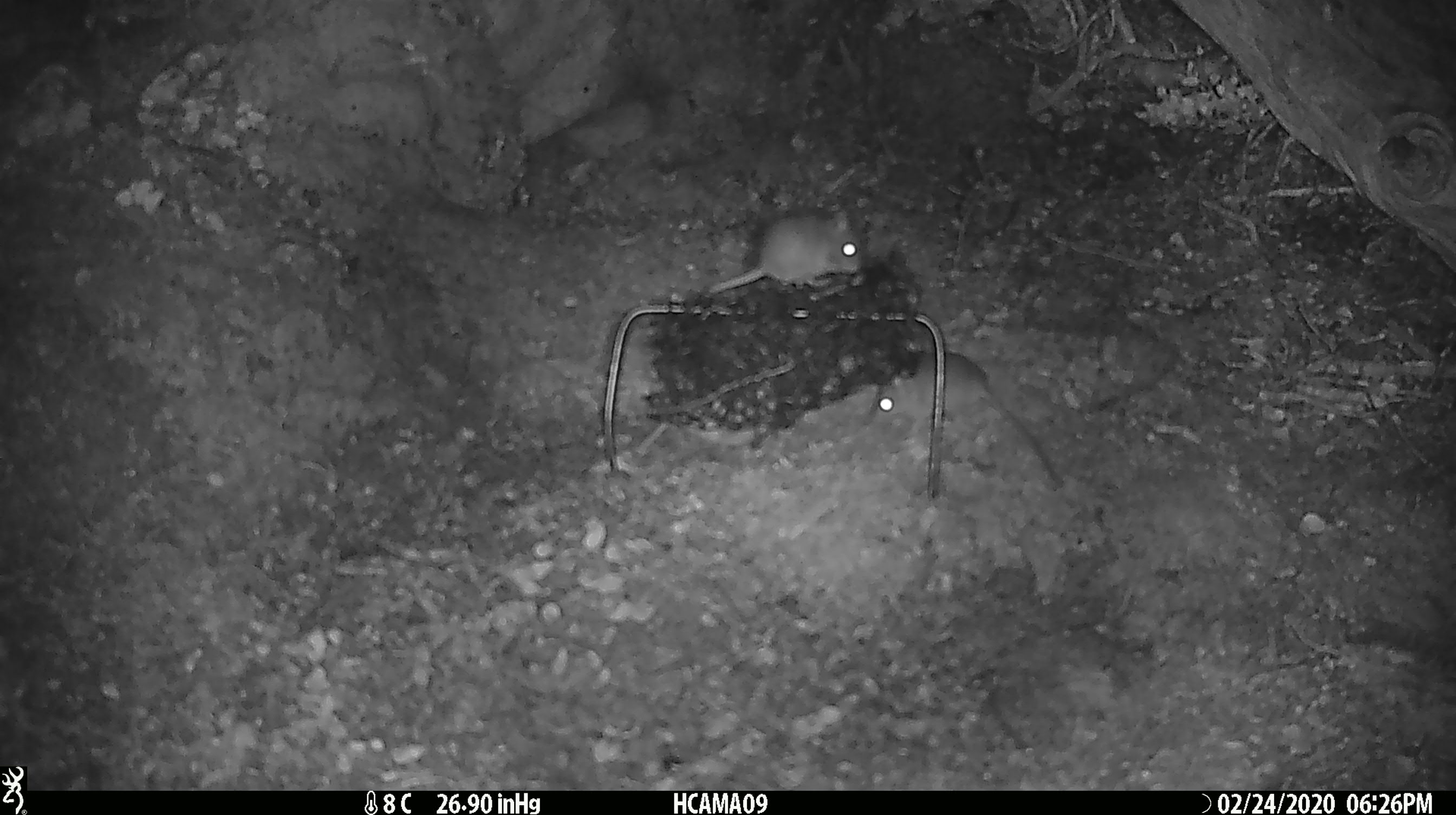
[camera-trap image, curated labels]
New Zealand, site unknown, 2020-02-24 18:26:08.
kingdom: Animalia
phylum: Chordata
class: Mammalia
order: Rodentia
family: Muridae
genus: Mus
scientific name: Mus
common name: mouse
Mouse (Mus).